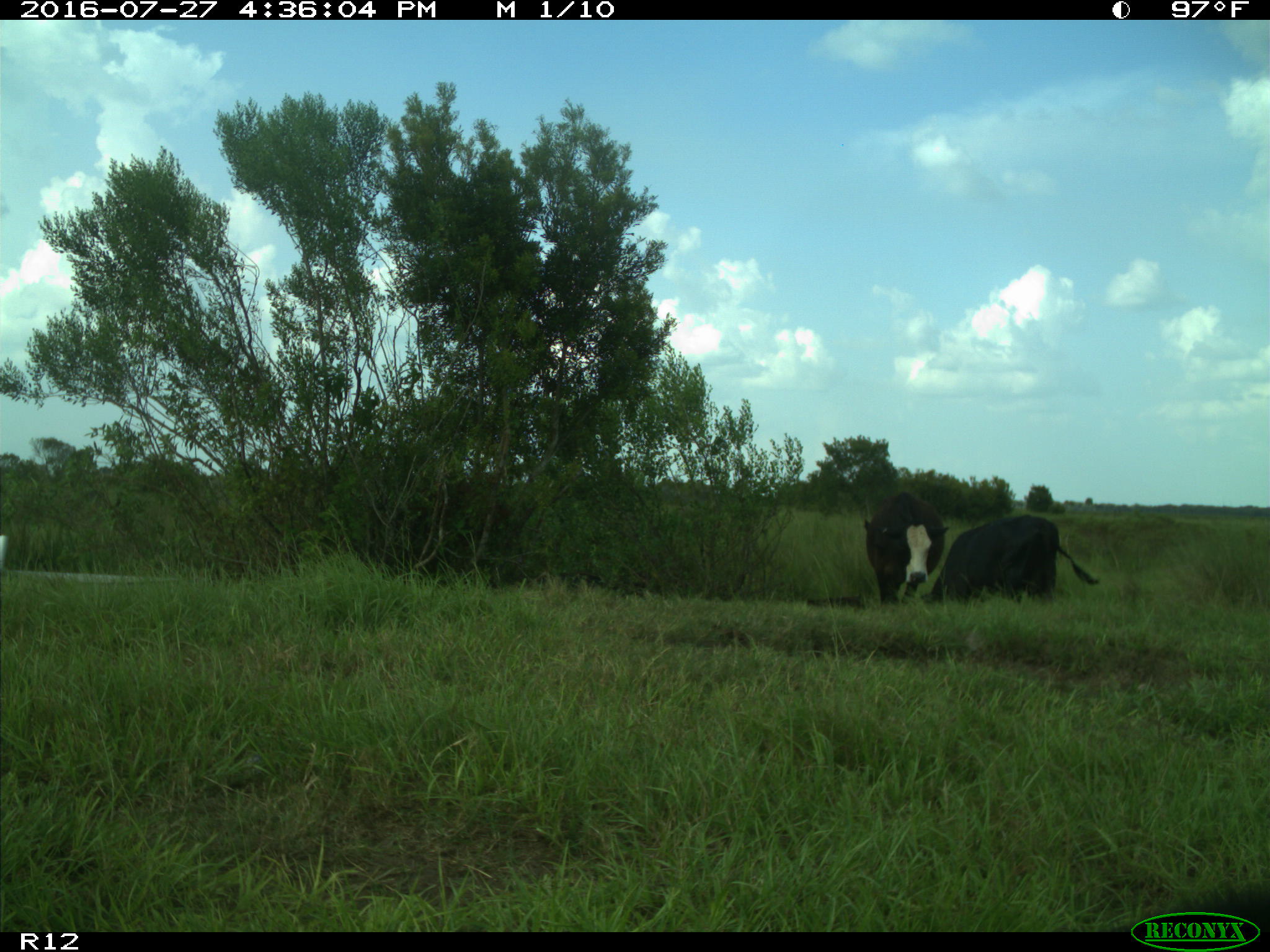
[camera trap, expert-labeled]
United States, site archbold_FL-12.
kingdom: Animalia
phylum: Chordata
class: Mammalia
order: Artiodactyla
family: Bovidae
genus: Bos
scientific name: Bos taurus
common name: domestic cow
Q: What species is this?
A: Bos taurus (domestic cow).